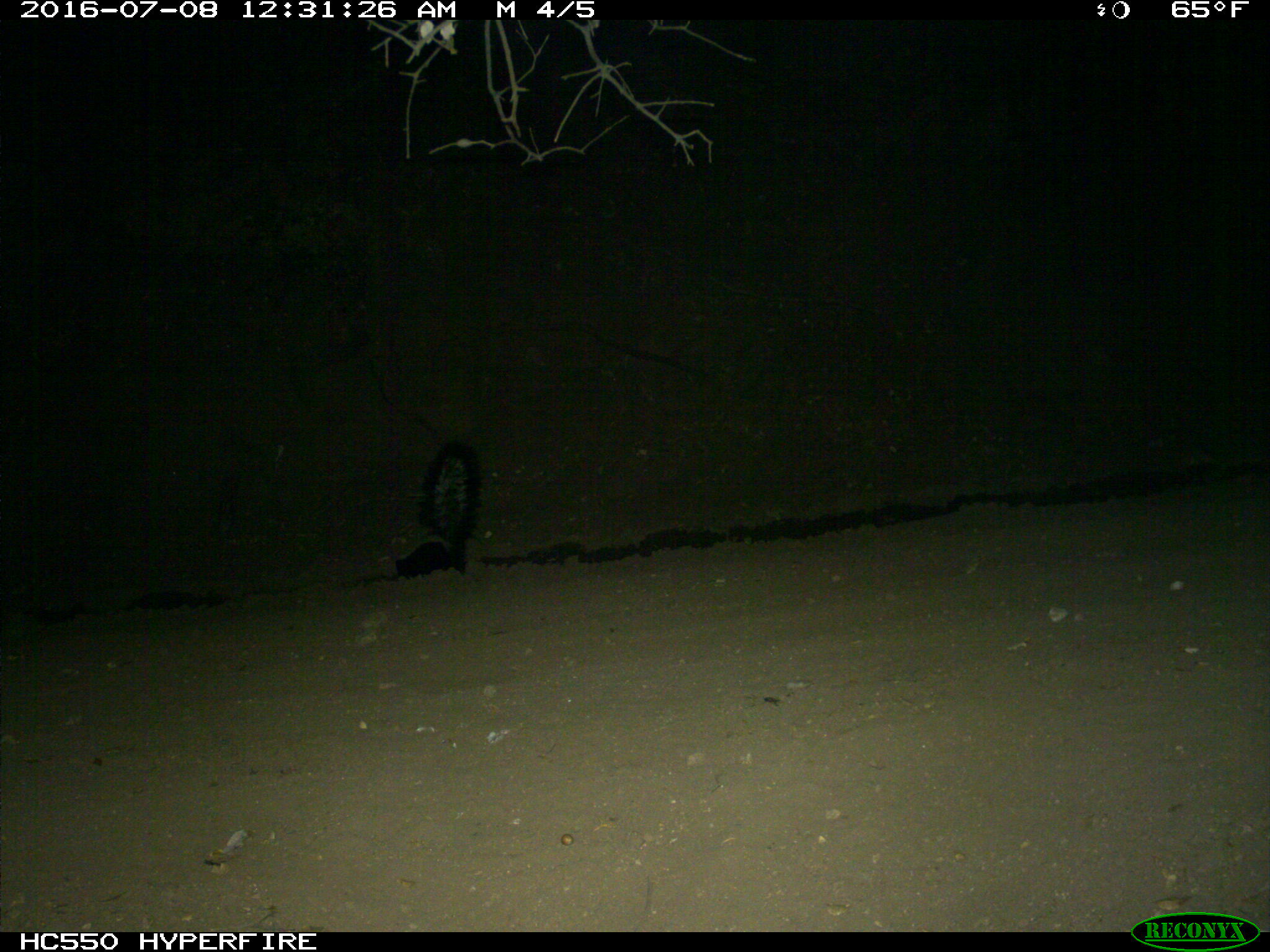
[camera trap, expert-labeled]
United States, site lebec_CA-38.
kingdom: Animalia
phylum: Chordata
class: Mammalia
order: Carnivora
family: Mephitidae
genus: Mephitis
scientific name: Mephitis mephitis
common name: striped skunk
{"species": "Mephitis mephitis (striped skunk)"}